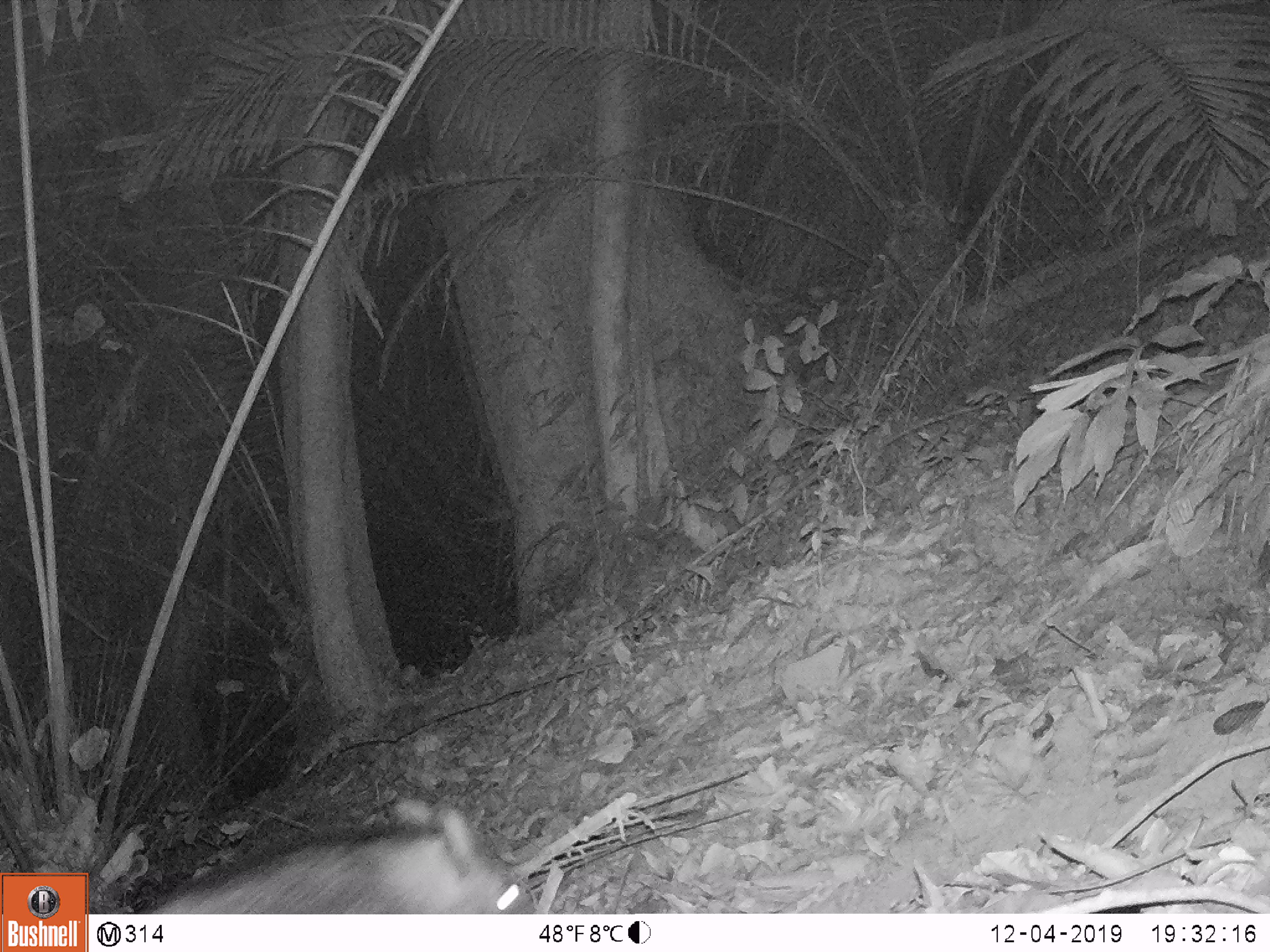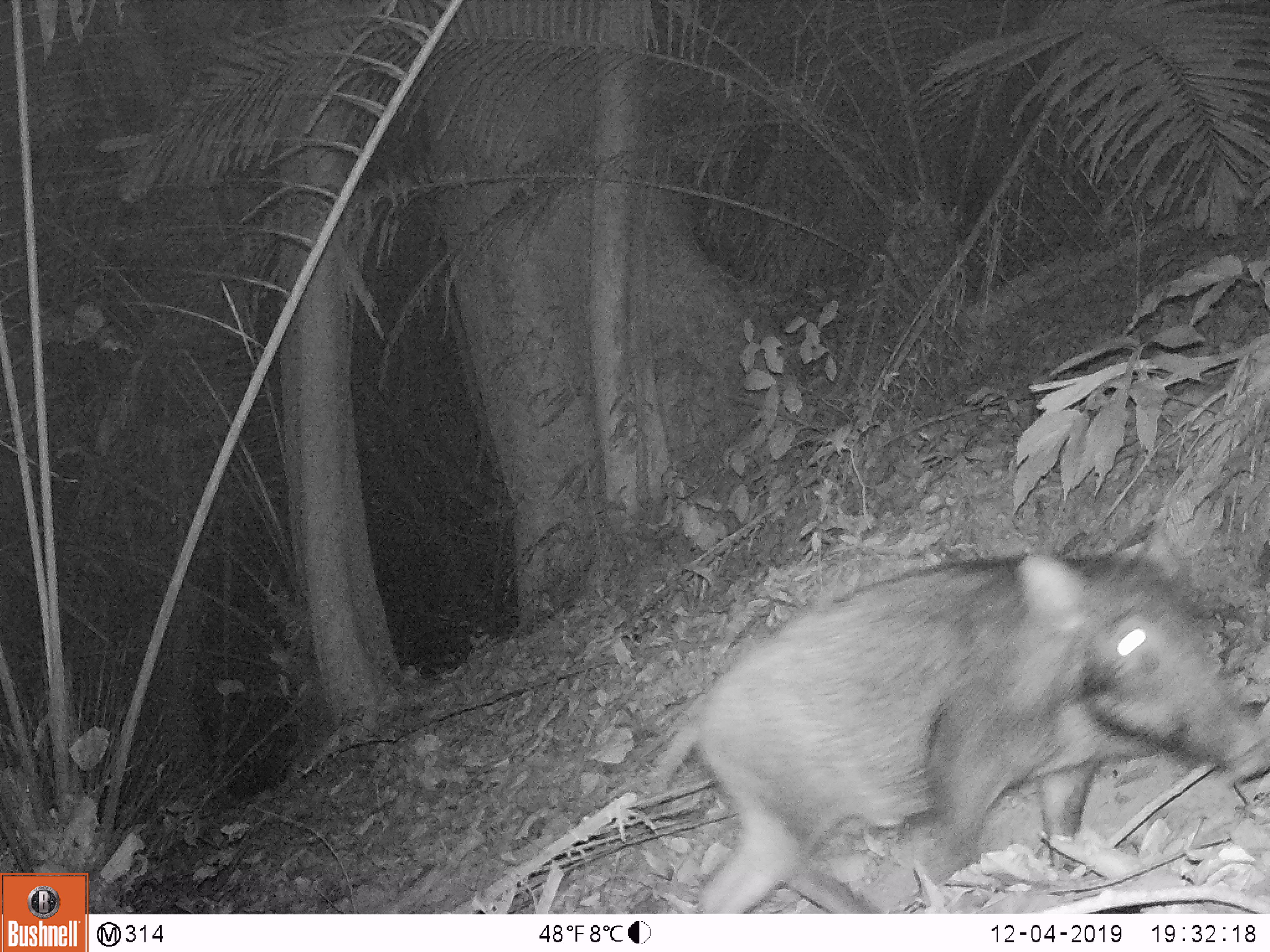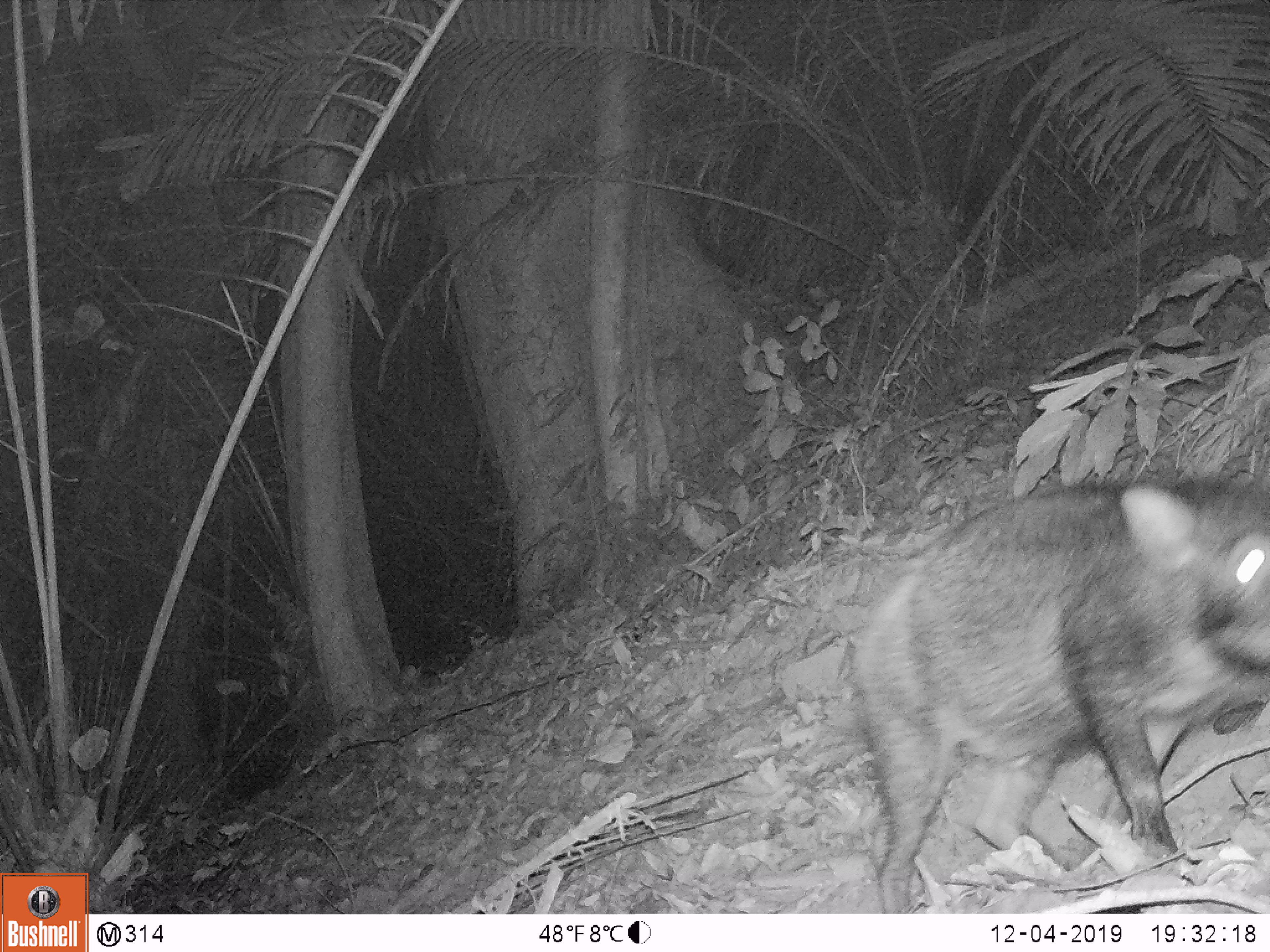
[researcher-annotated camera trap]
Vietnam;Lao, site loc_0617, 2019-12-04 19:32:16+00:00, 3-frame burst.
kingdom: Animalia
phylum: Chordata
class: Mammalia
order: Artiodactyla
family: Suidae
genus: Sus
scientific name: Sus scrofa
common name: eurasian wild pig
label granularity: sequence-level